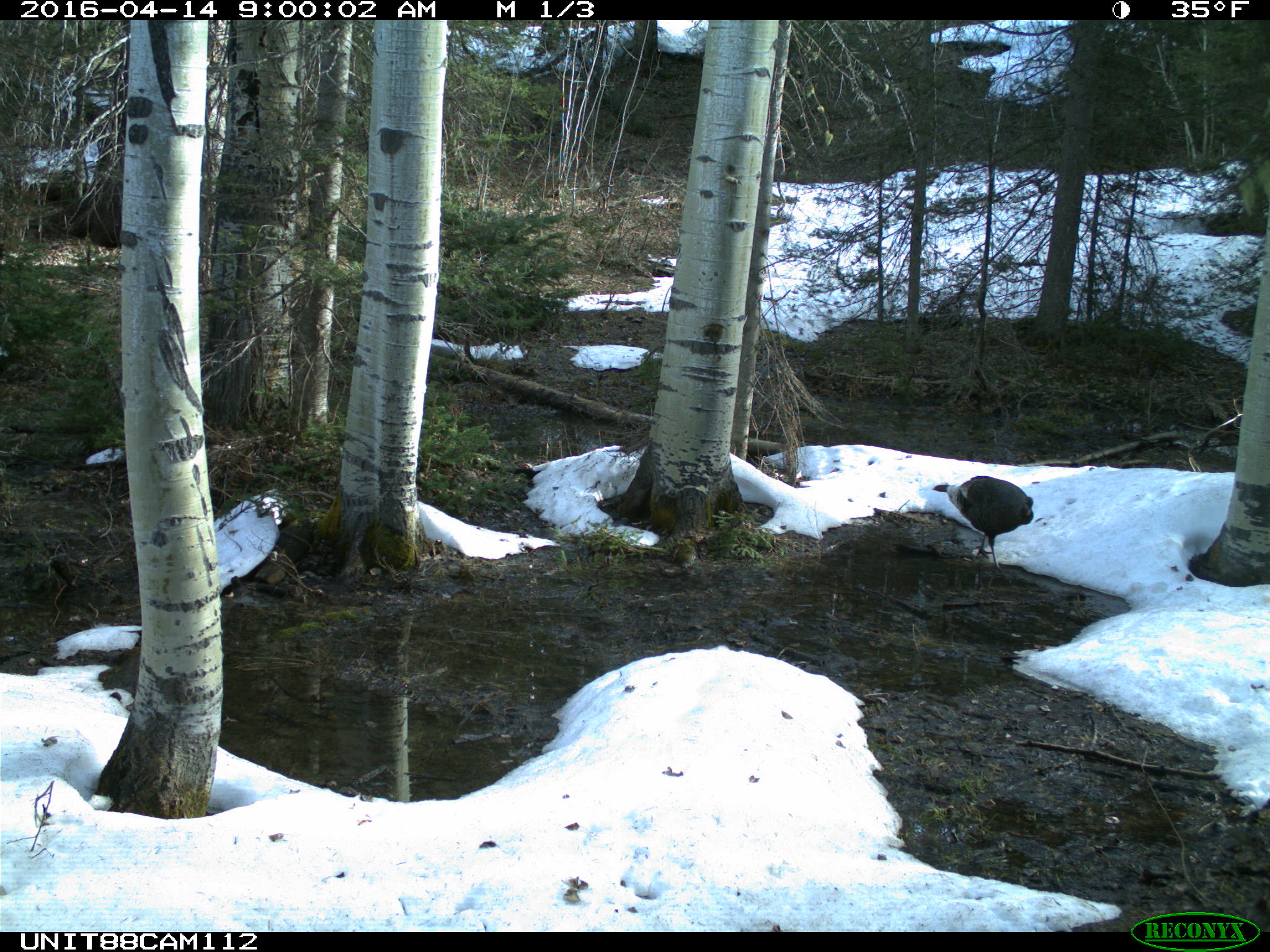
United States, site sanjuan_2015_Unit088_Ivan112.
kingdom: Animalia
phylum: Chordata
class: Aves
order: Galliformes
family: Phasianidae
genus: Meleagris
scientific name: Meleagris gallopavo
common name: wild turkey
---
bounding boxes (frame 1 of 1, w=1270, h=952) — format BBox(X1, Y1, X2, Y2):
animal: BBox(931, 474, 1035, 571)